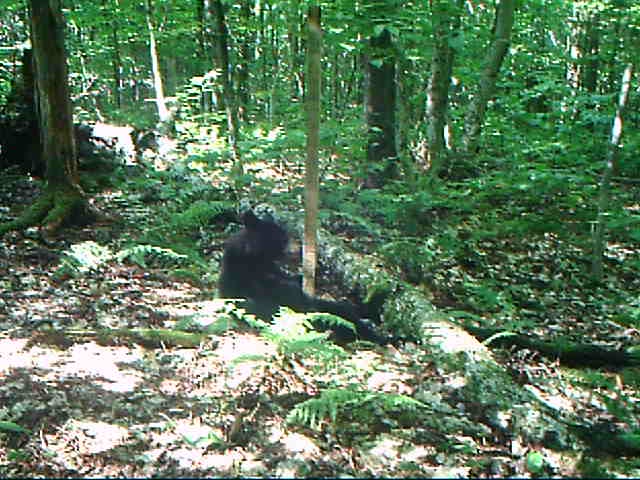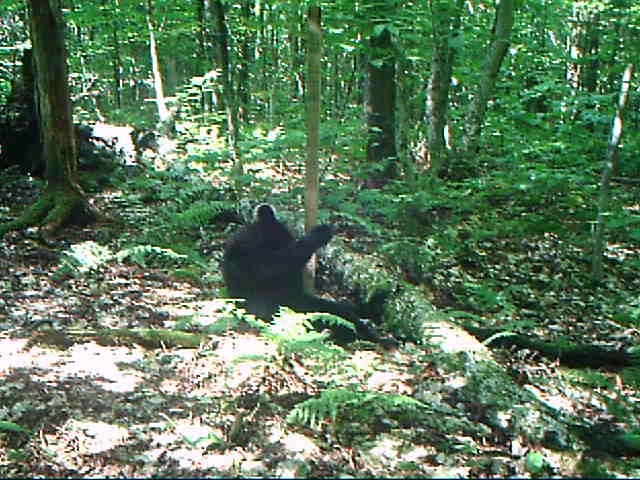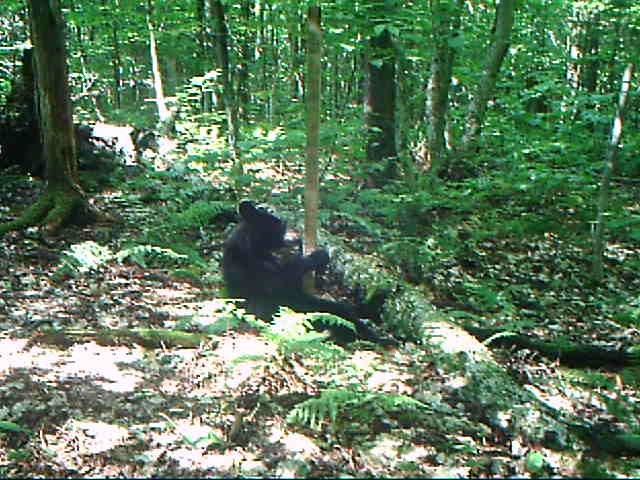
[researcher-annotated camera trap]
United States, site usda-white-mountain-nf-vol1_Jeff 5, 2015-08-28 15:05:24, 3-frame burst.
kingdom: Animalia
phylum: Chordata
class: Mammalia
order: Carnivora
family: Ursidae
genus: Ursus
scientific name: Ursus americanus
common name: black bear